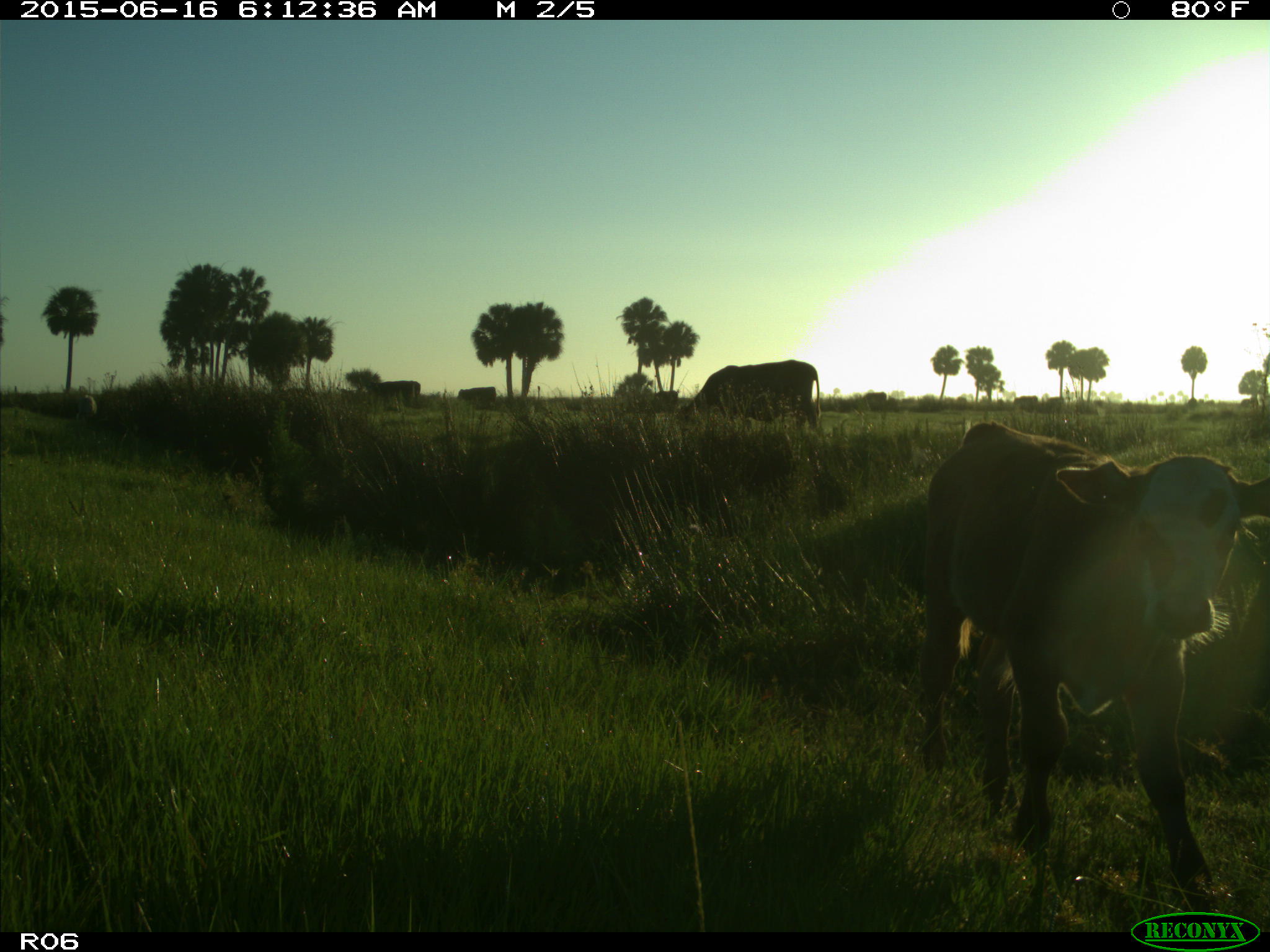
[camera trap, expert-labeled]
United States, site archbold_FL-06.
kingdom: Animalia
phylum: Chordata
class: Mammalia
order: Artiodactyla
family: Bovidae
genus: Bos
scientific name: Bos taurus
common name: domestic cow